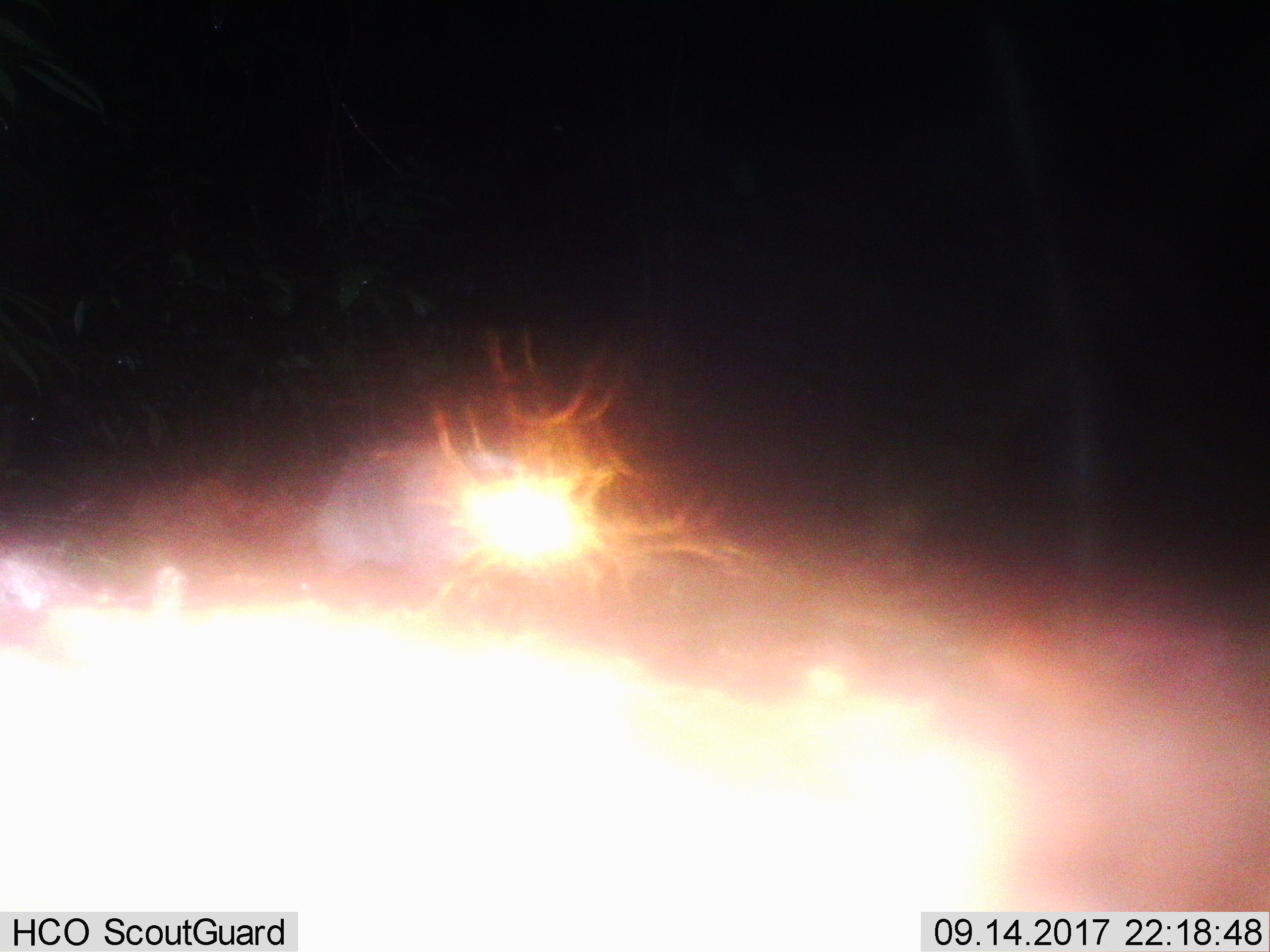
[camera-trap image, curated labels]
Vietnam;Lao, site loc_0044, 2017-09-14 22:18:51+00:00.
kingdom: Animalia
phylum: Chordata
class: Mammalia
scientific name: Mammalia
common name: mammal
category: unidentified small mammal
Unidentified small mammal (mammal) (Mammalia). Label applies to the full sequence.